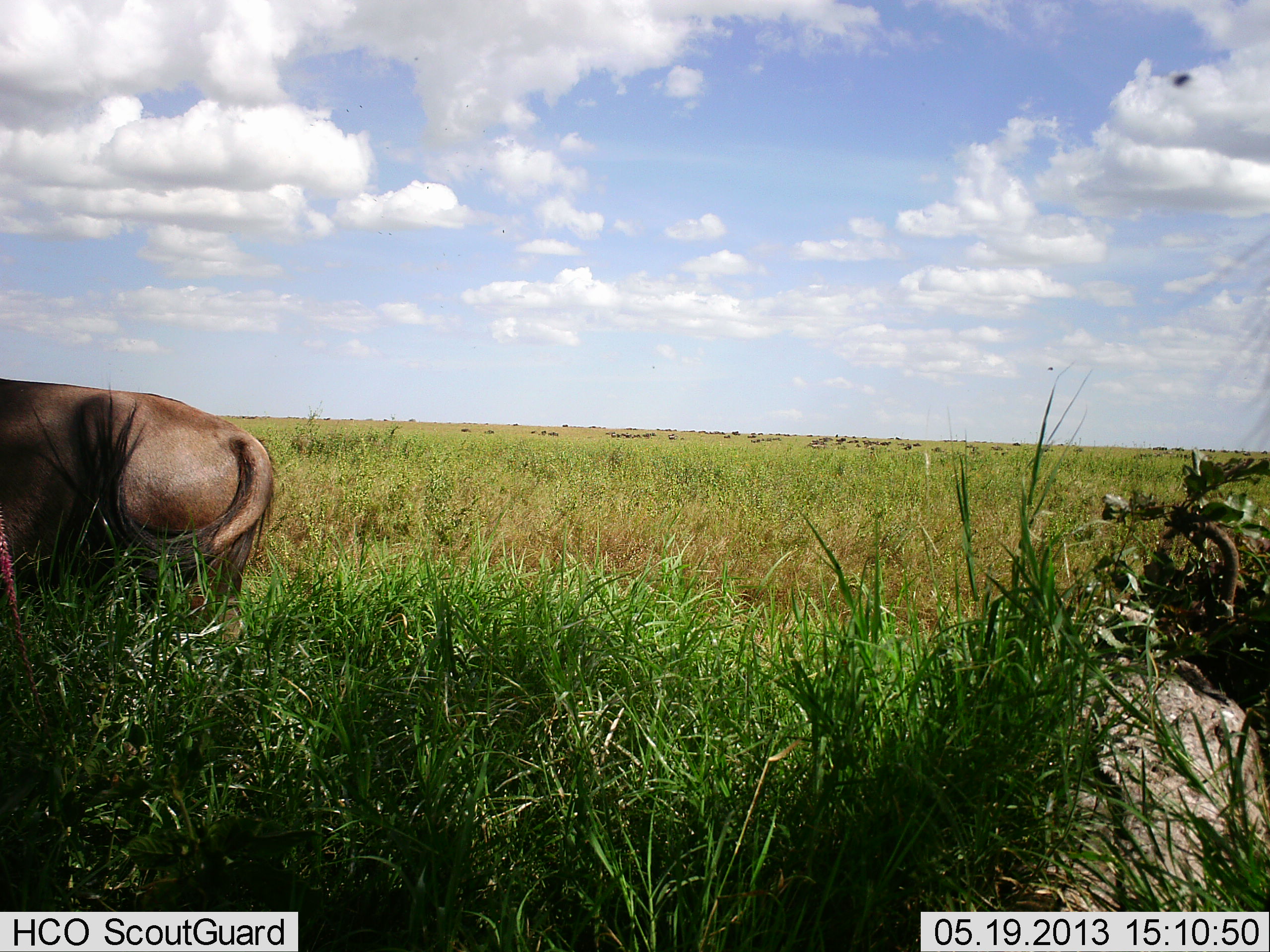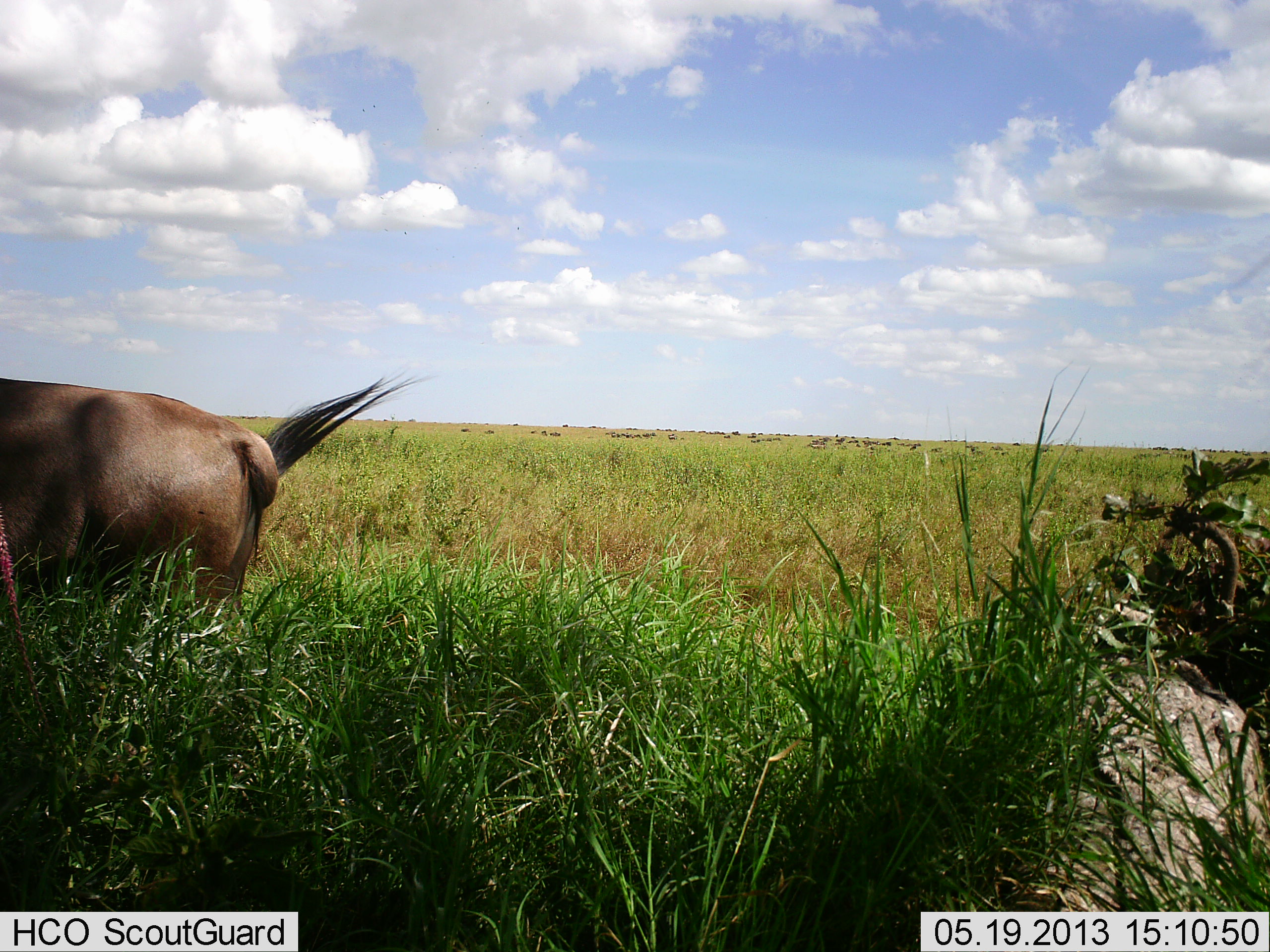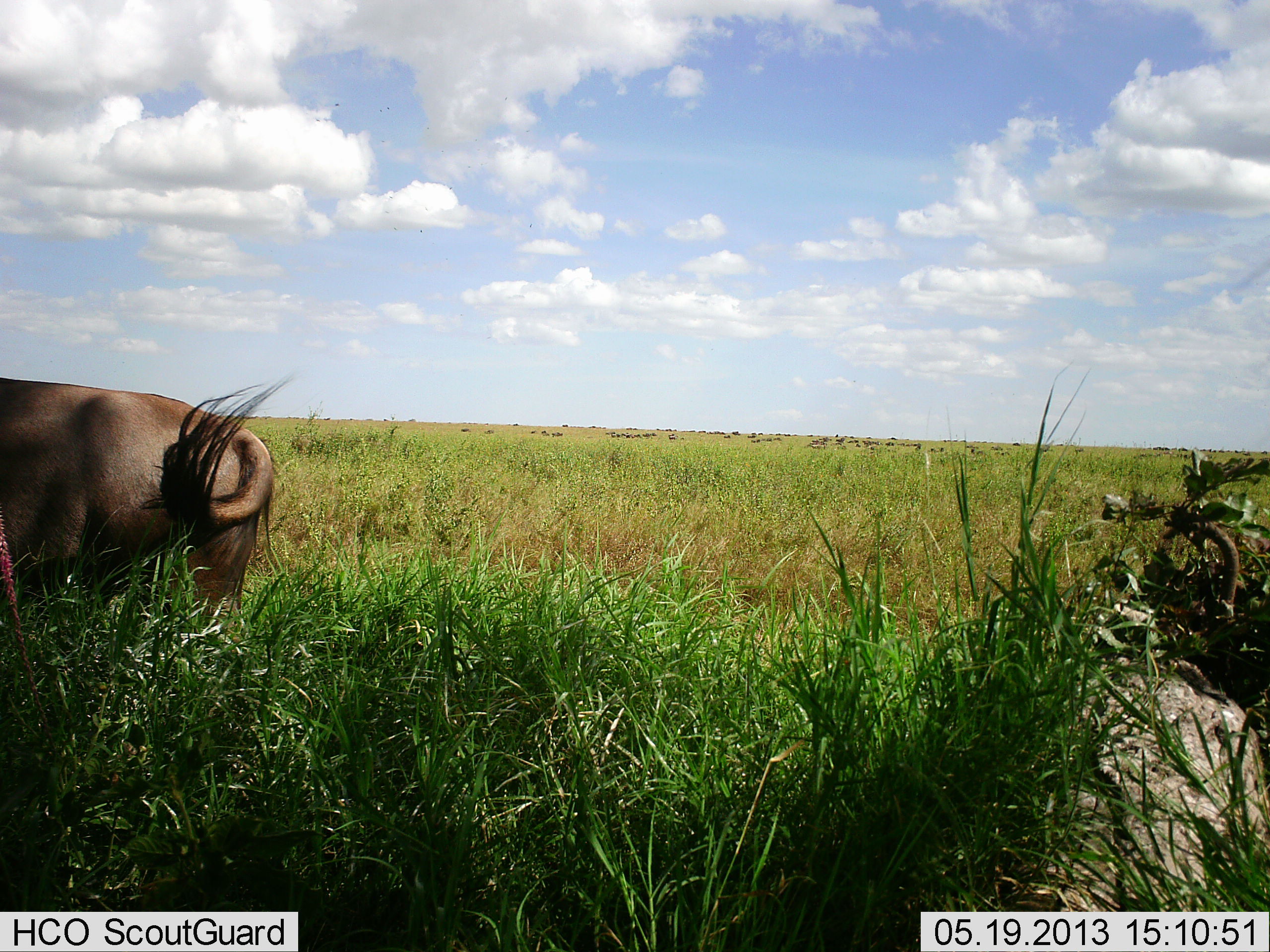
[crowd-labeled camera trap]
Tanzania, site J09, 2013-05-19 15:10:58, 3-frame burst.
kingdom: Animalia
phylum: Chordata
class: Mammalia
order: Artiodactyla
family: Bovidae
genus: Connochaetes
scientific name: Connochaetes taurinus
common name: blue wildebeest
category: wildebeest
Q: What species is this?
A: Wildebeest (blue wildebeest) (Connochaetes taurinus).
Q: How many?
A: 2.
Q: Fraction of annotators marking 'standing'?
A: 80%.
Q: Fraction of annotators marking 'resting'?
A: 0%.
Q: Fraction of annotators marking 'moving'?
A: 0%.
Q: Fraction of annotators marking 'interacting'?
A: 0%.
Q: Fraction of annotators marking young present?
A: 0%.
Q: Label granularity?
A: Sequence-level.